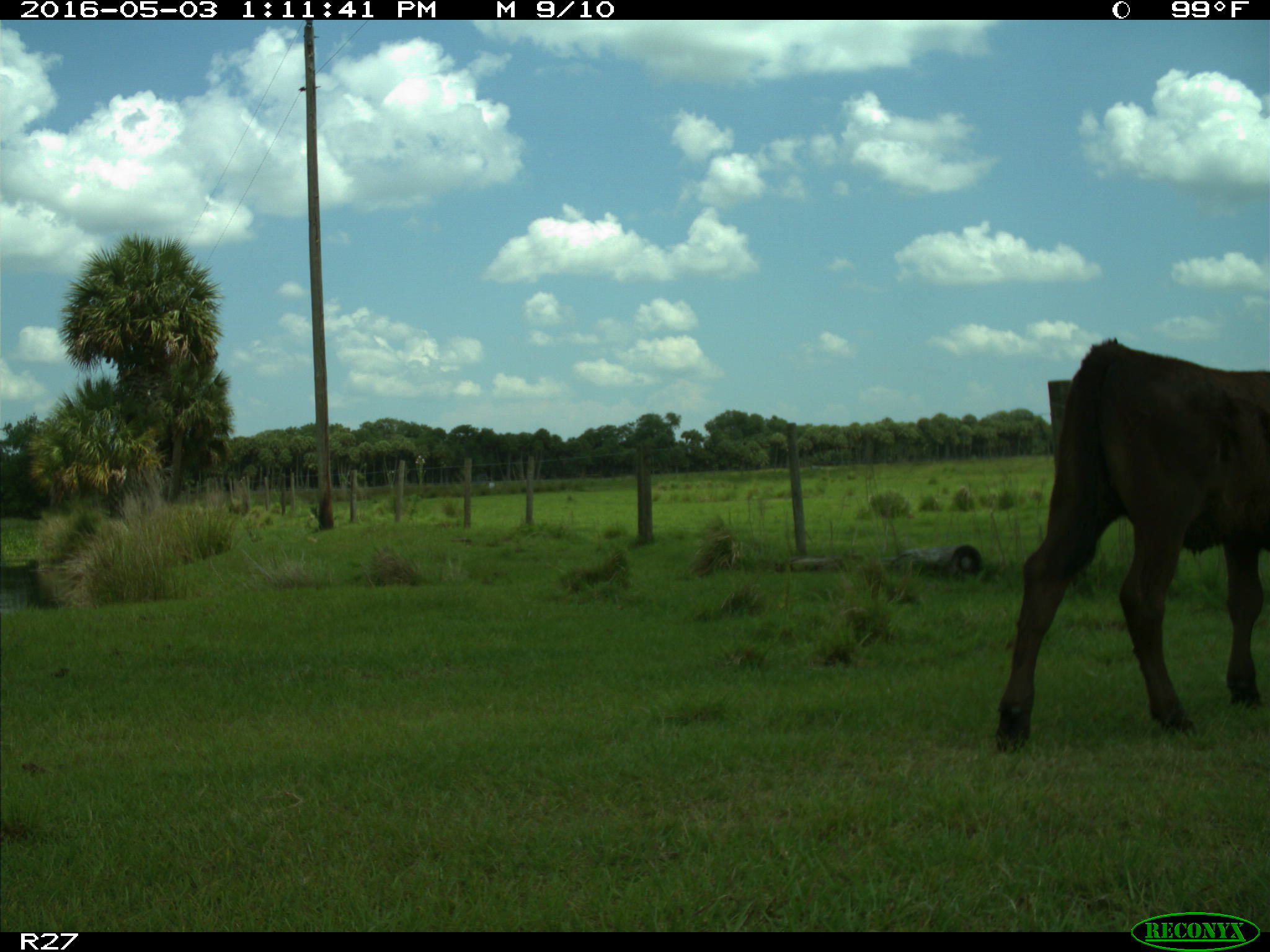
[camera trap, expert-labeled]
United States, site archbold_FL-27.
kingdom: Animalia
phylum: Chordata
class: Mammalia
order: Artiodactyla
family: Bovidae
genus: Bos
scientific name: Bos taurus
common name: domestic cow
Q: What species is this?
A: Bos taurus (domestic cow).